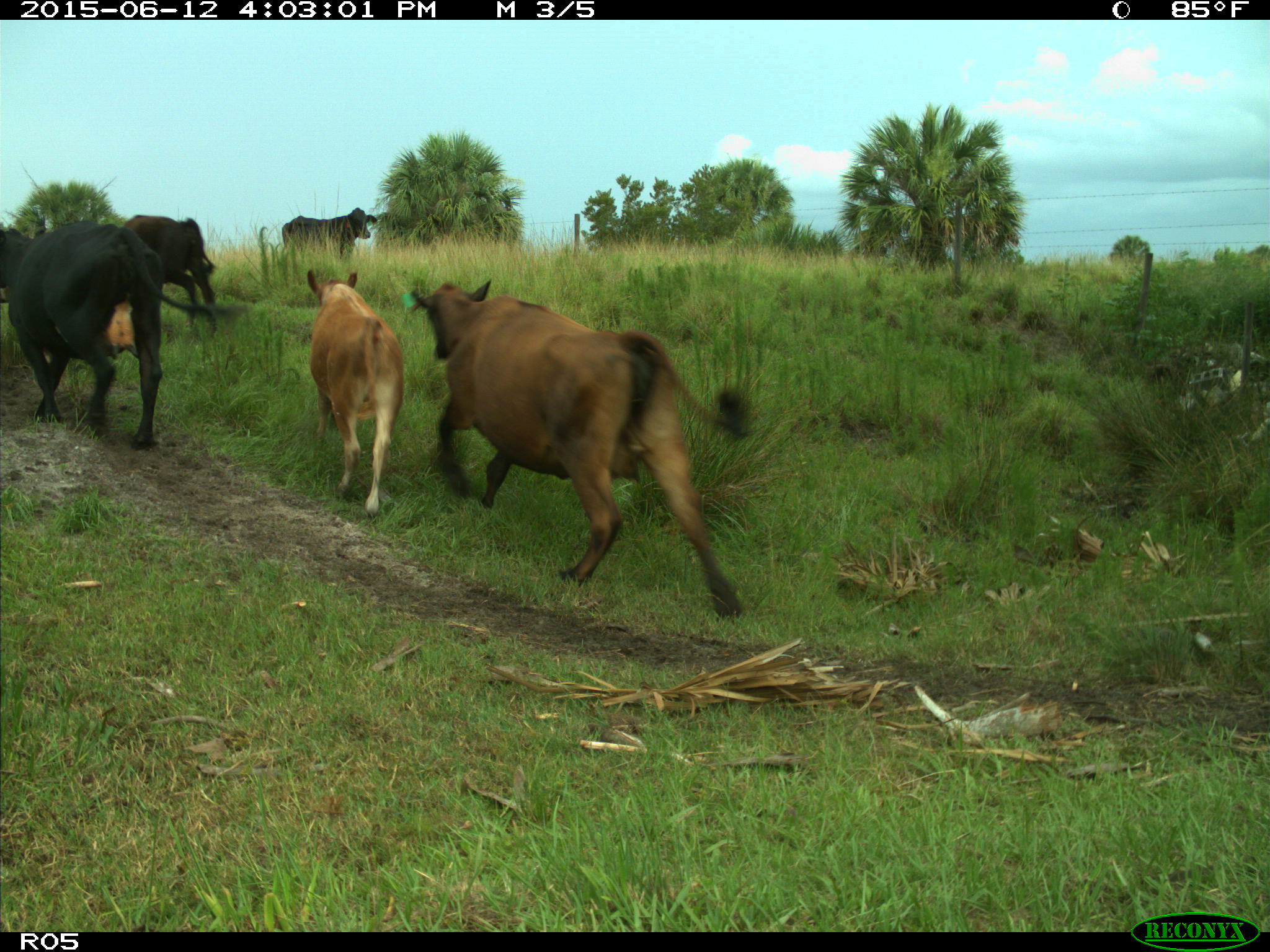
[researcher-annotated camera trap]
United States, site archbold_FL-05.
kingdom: Animalia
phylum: Chordata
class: Mammalia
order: Artiodactyla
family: Bovidae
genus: Bos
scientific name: Bos taurus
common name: domestic cow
Bos taurus (domestic cow).